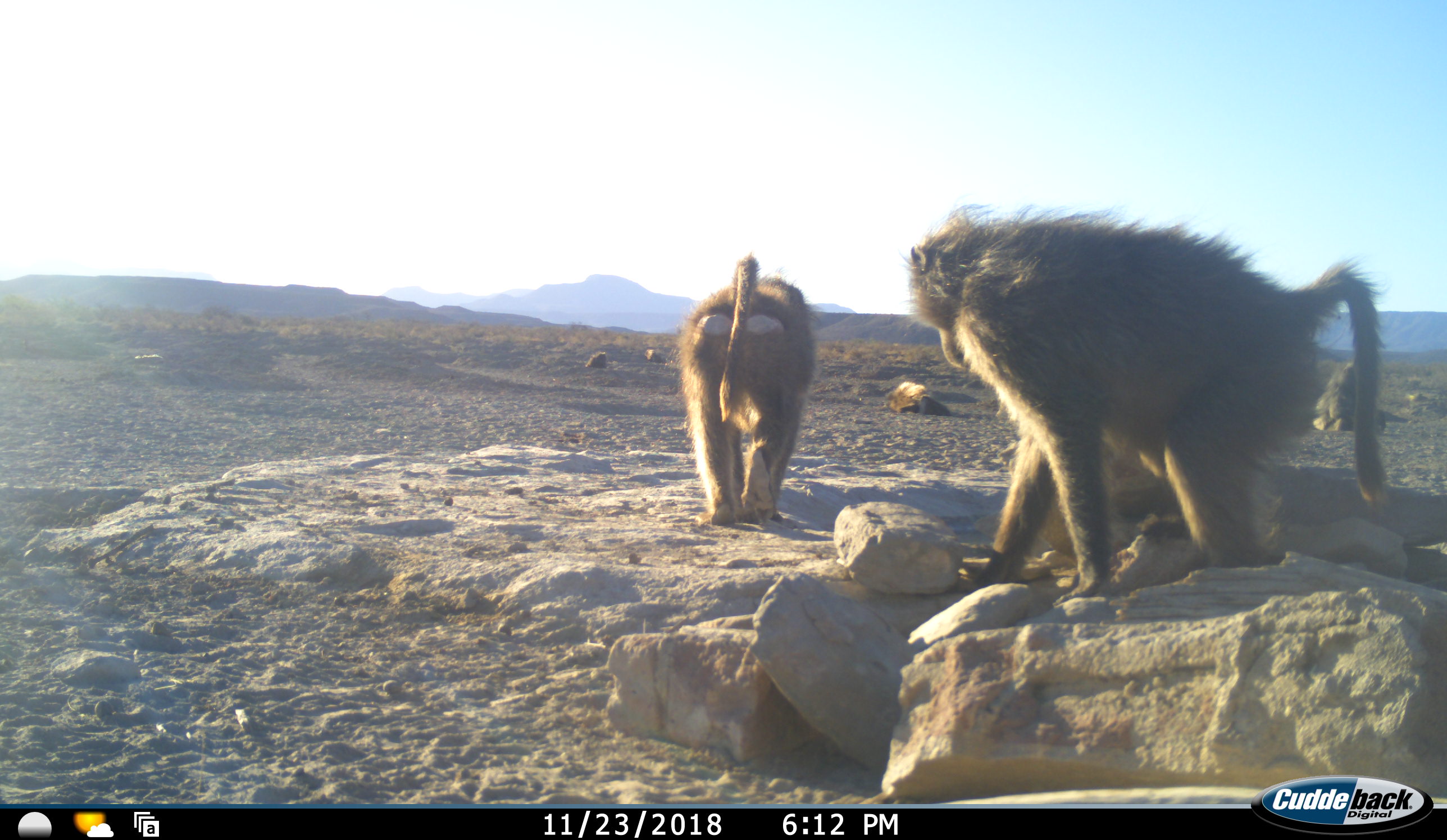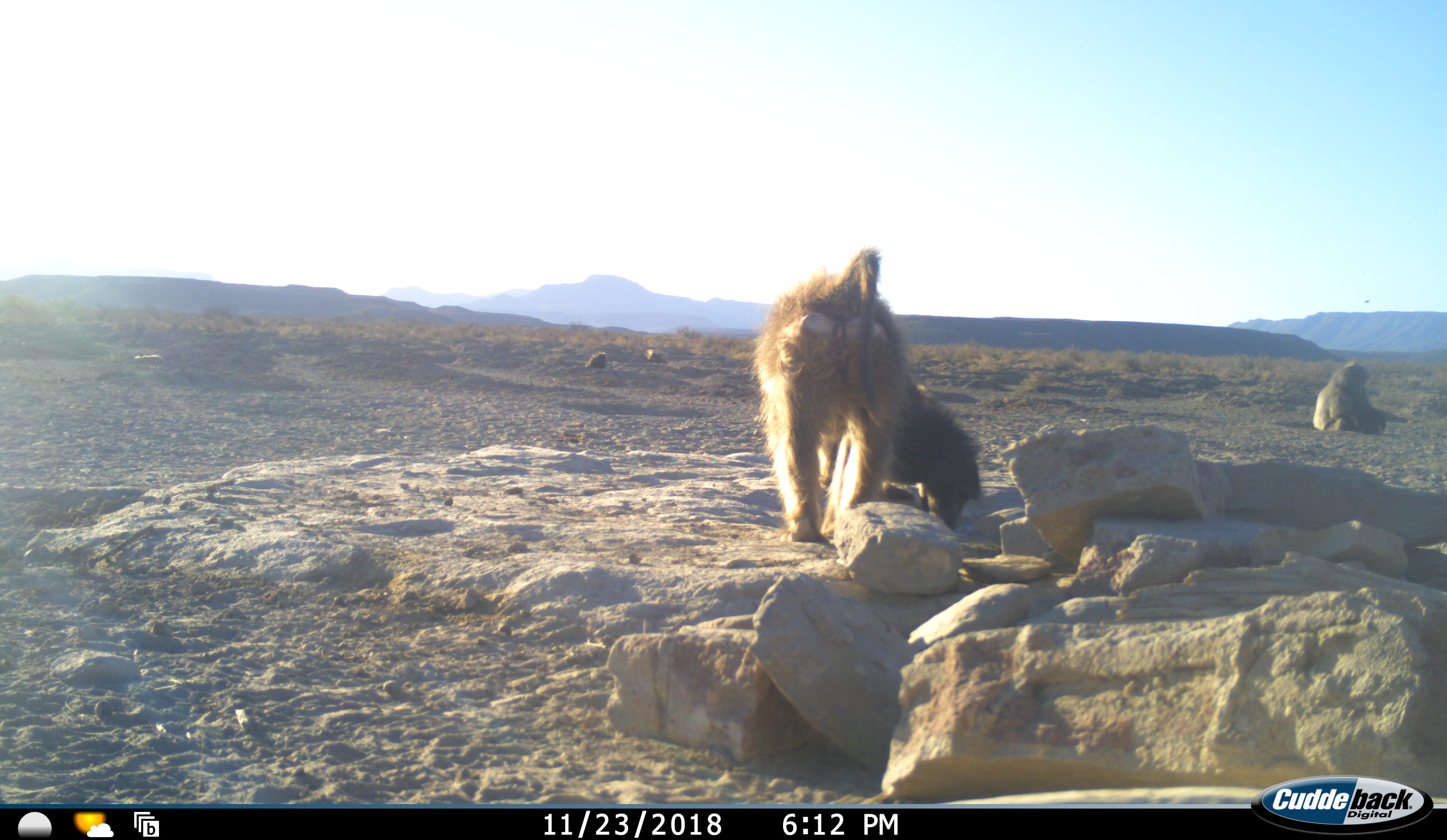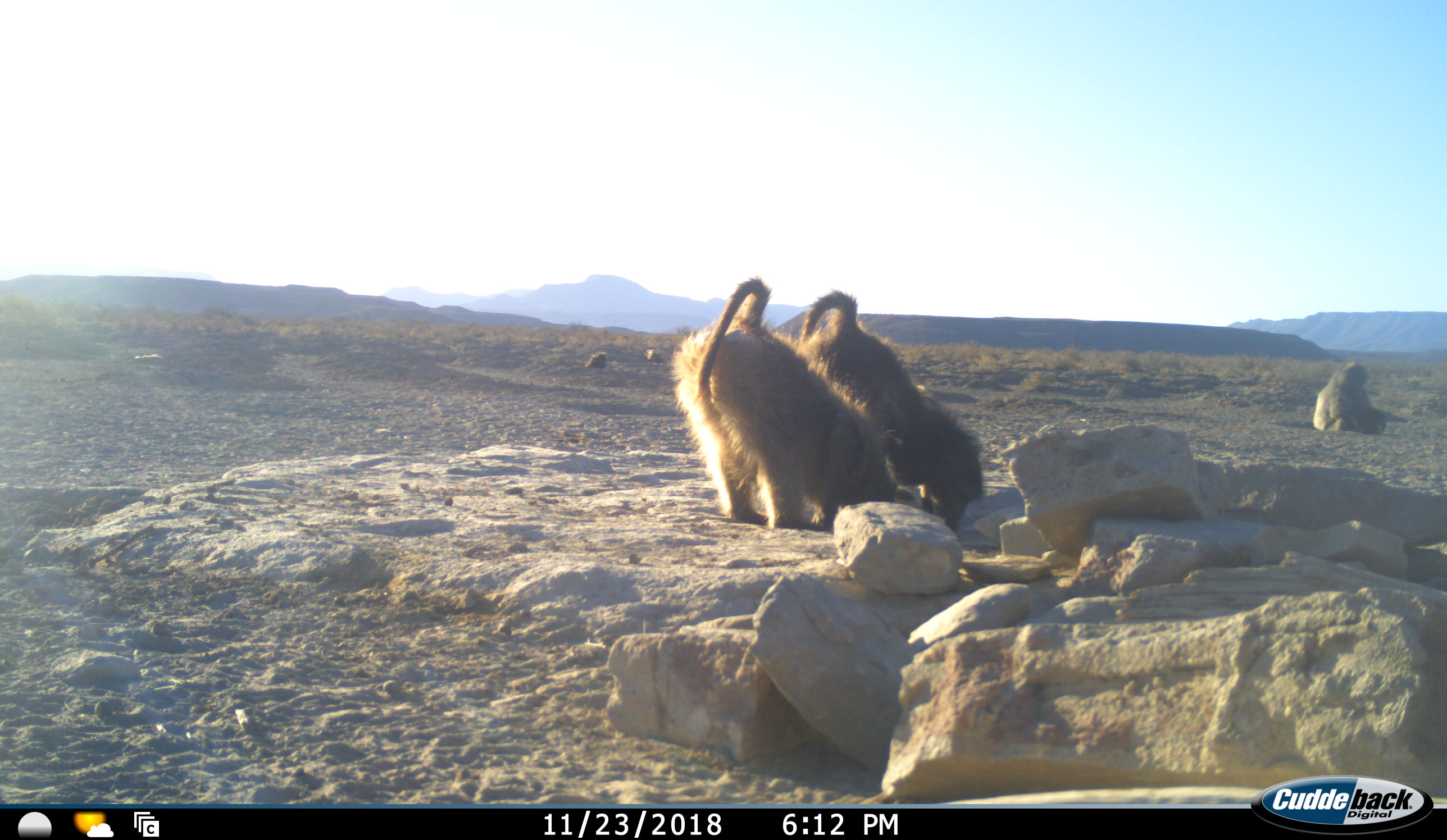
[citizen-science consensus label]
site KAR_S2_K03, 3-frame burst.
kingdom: Animalia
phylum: Chordata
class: Mammalia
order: Primates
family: Cercopithecidae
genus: Papio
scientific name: Papio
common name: baboon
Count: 3.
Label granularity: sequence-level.